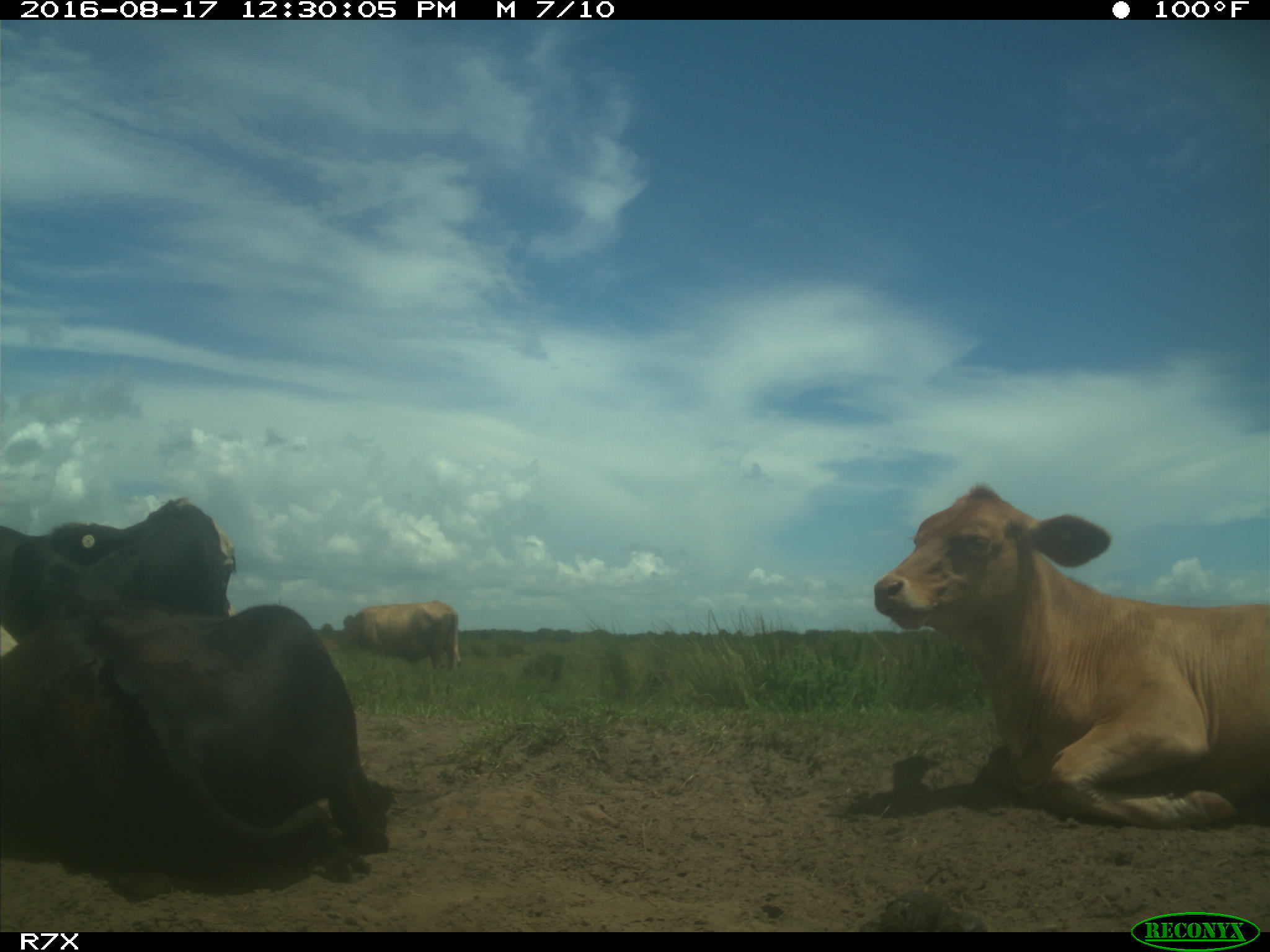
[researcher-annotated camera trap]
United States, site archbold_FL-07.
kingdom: Animalia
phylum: Chordata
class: Mammalia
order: Artiodactyla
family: Bovidae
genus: Bos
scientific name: Bos taurus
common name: domestic cow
Bos taurus (domestic cow).